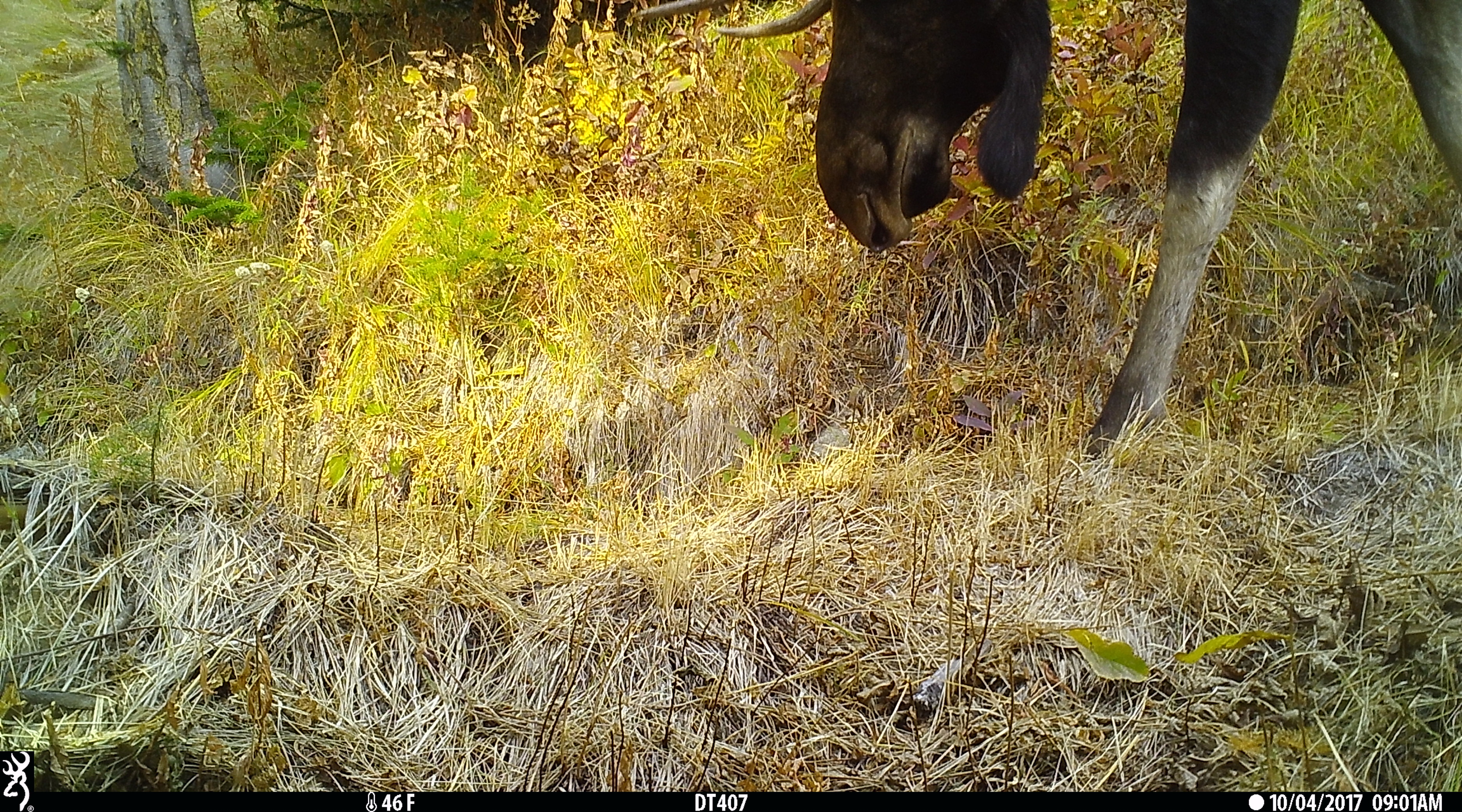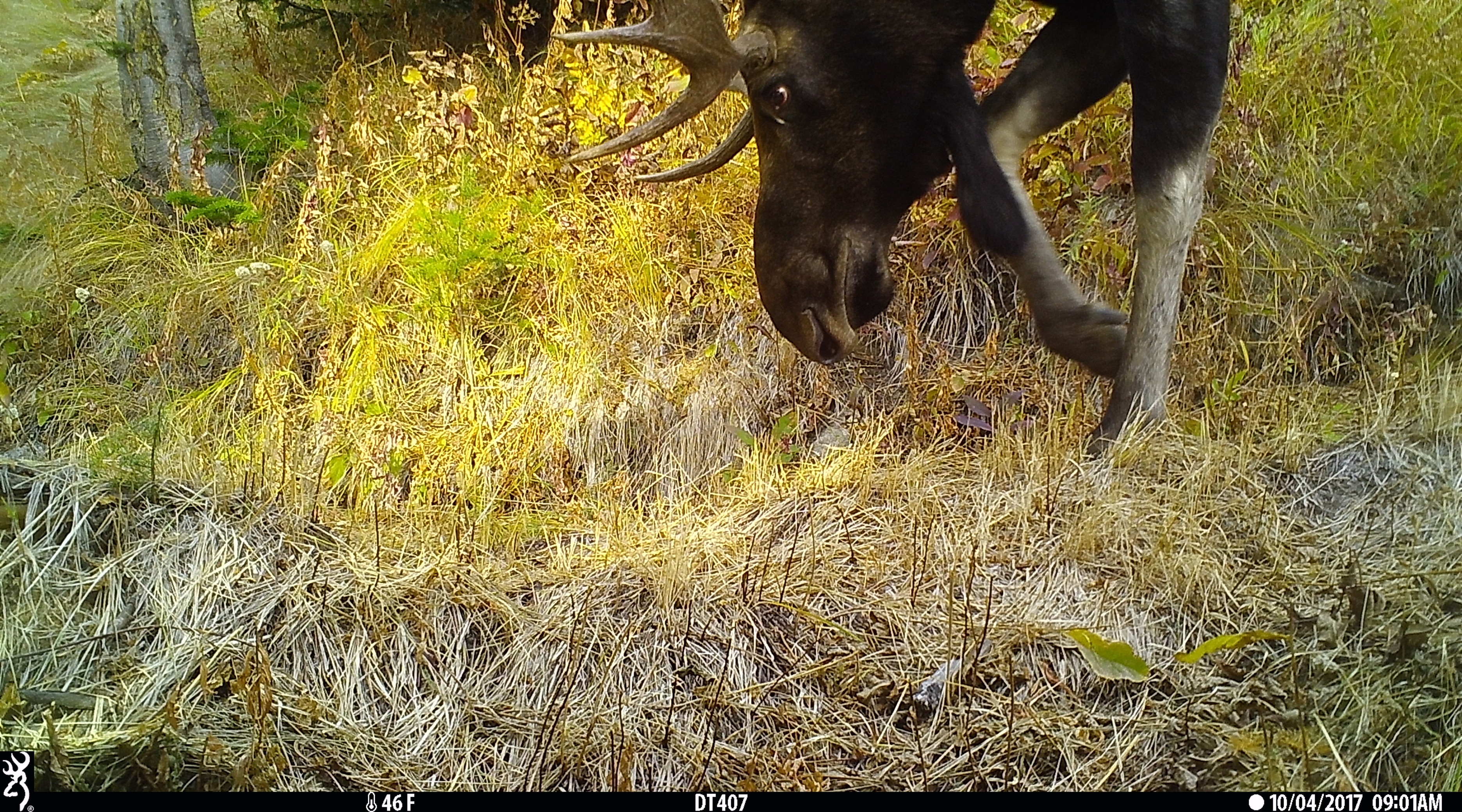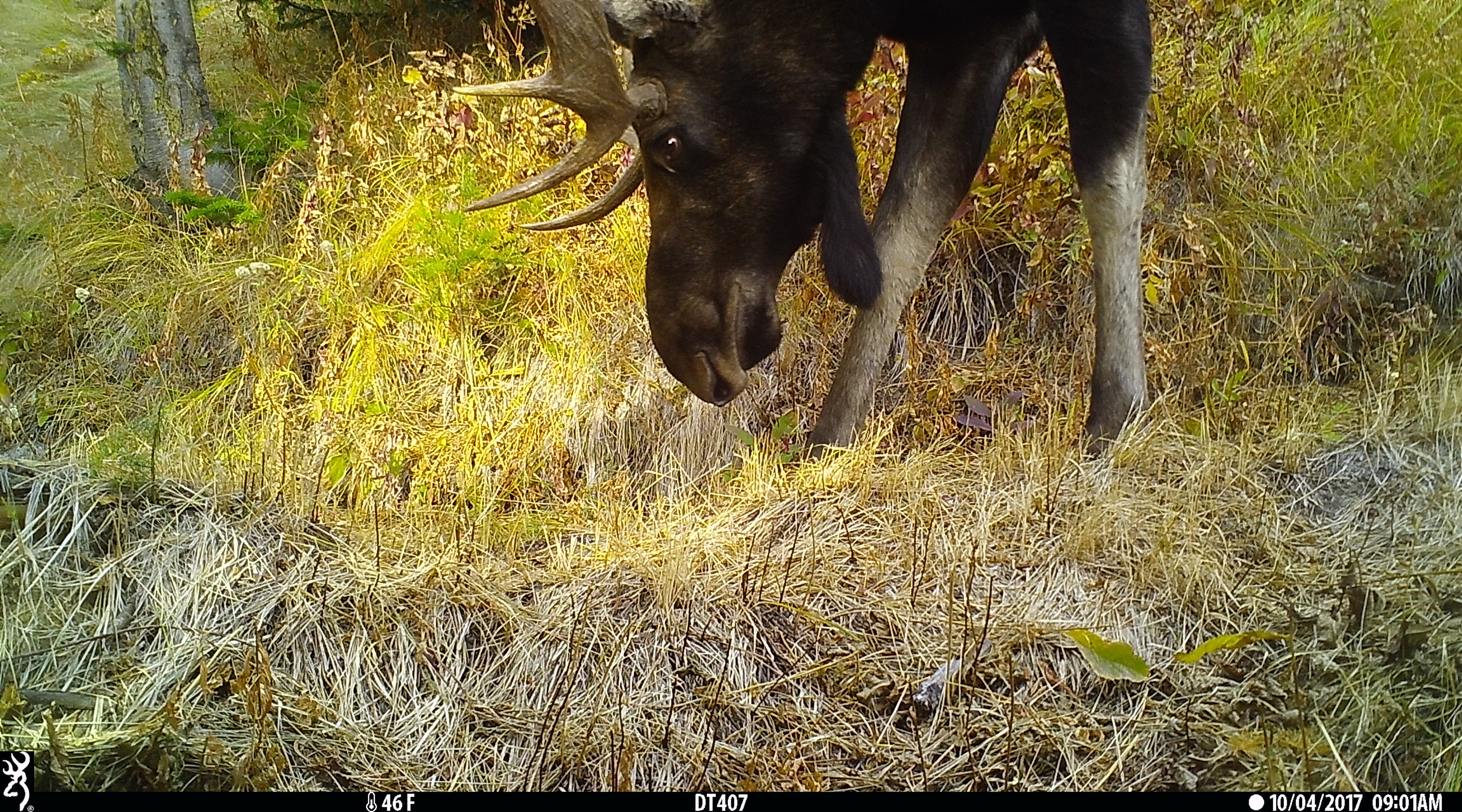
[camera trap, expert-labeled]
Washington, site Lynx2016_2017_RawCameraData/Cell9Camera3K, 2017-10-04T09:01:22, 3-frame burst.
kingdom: Animalia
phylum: Chordata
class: Mammalia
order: Artiodactyla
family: Cervidae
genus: Alces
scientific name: Alces alces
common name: moose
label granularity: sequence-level